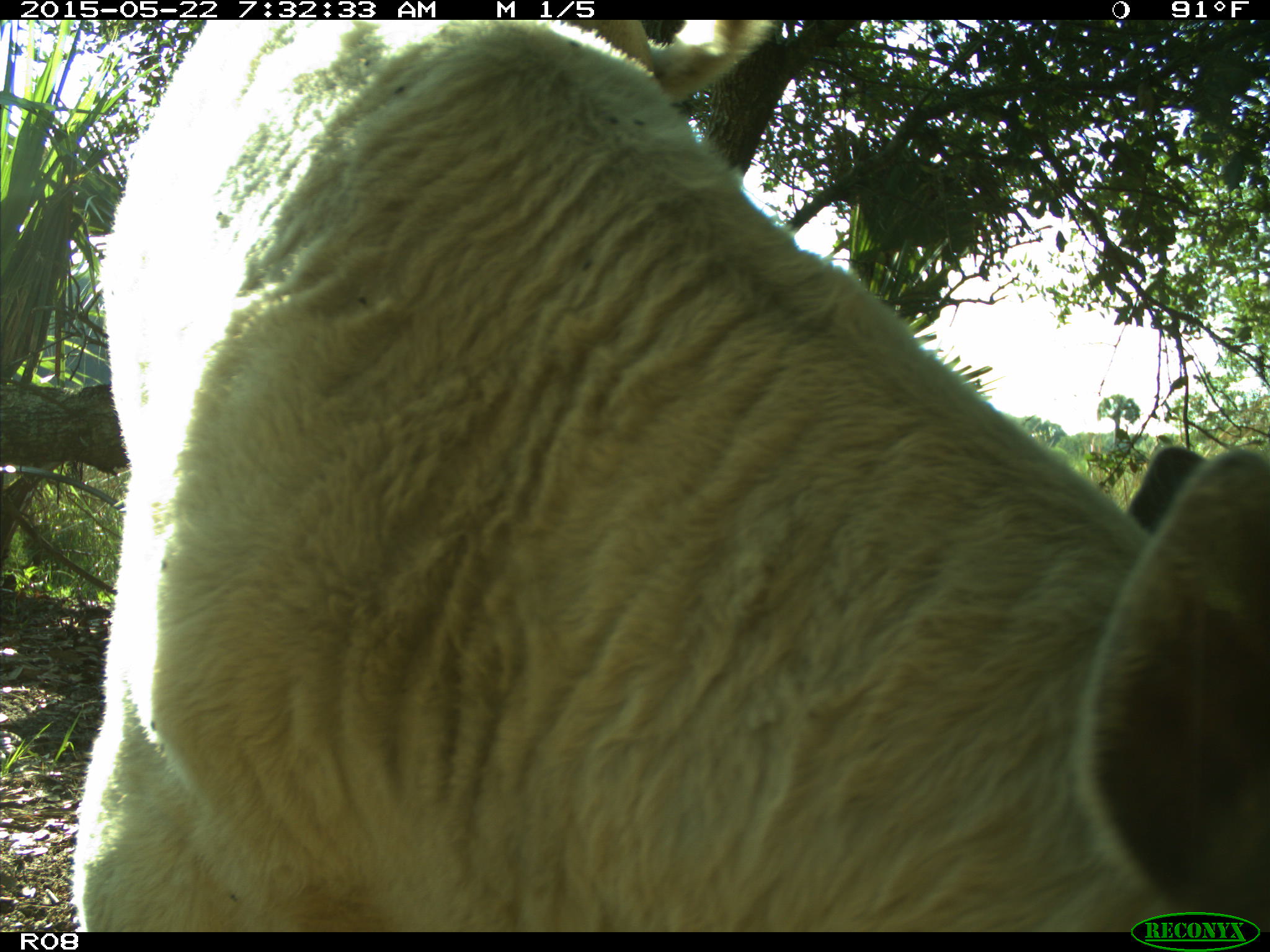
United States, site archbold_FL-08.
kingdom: Animalia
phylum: Chordata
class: Mammalia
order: Artiodactyla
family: Bovidae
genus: Bos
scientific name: Bos taurus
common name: domestic cow